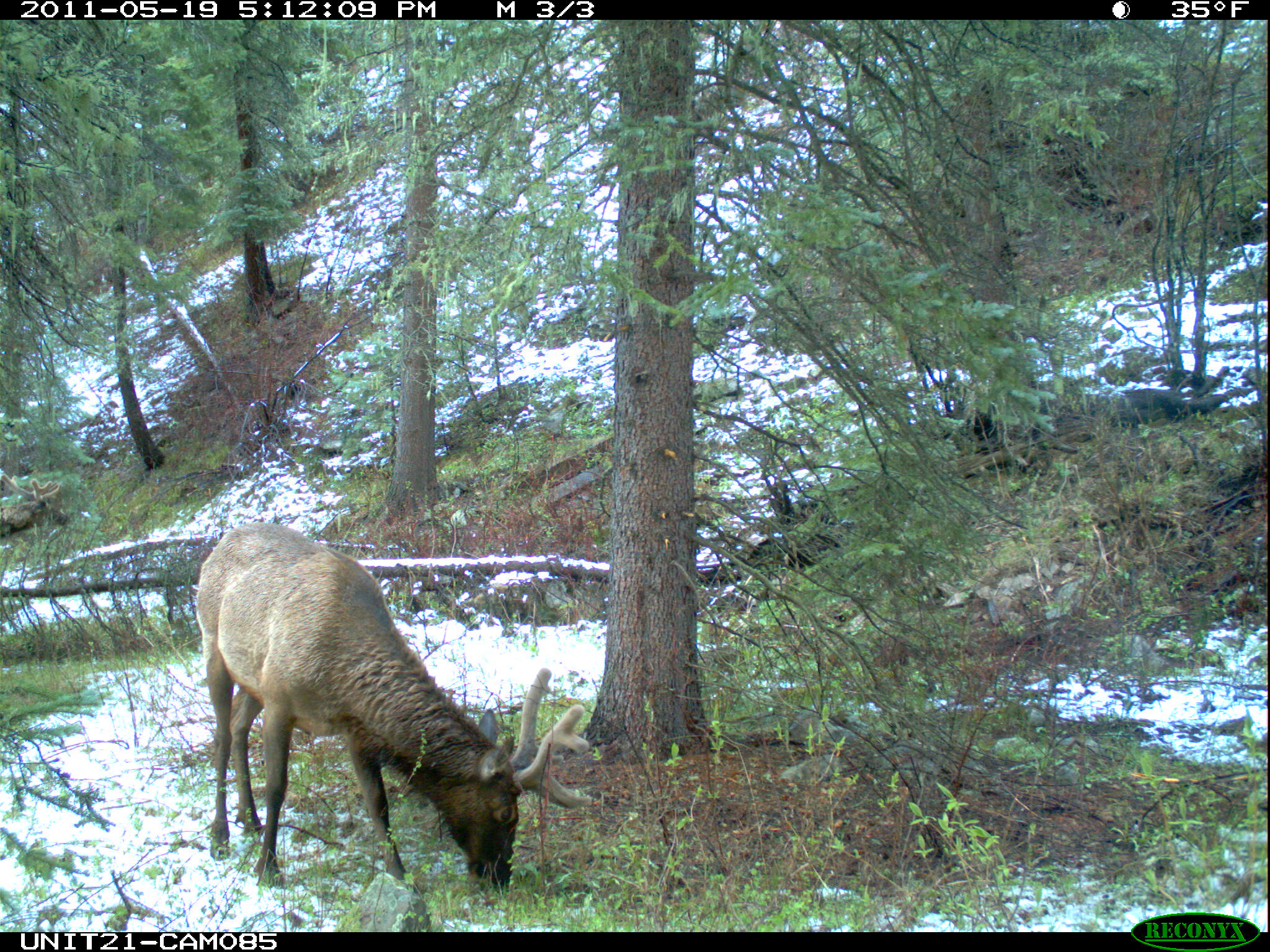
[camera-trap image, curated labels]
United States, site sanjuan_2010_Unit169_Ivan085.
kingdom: Animalia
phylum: Chordata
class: Mammalia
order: Artiodactyla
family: Cervidae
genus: Cervus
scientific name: Cervus elaphus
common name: red deer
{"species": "Cervus elaphus (red deer)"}